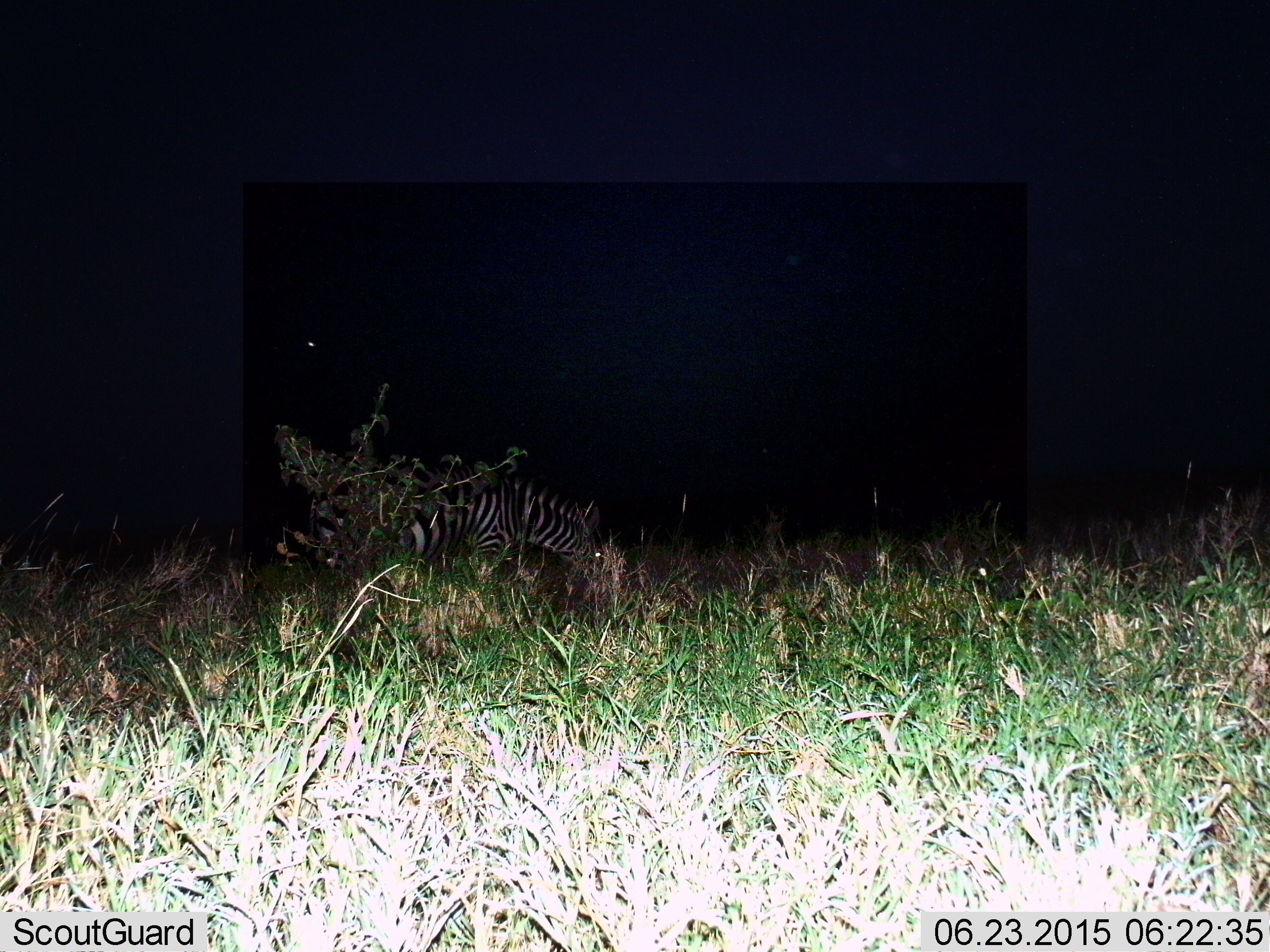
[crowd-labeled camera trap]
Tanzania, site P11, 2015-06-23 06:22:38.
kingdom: Animalia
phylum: Chordata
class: Mammalia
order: Perissodactyla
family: Equidae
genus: Equus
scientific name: Equus quagga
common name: plains zebra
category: zebra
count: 1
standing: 30%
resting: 0%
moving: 0%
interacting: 0%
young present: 0%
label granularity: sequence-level